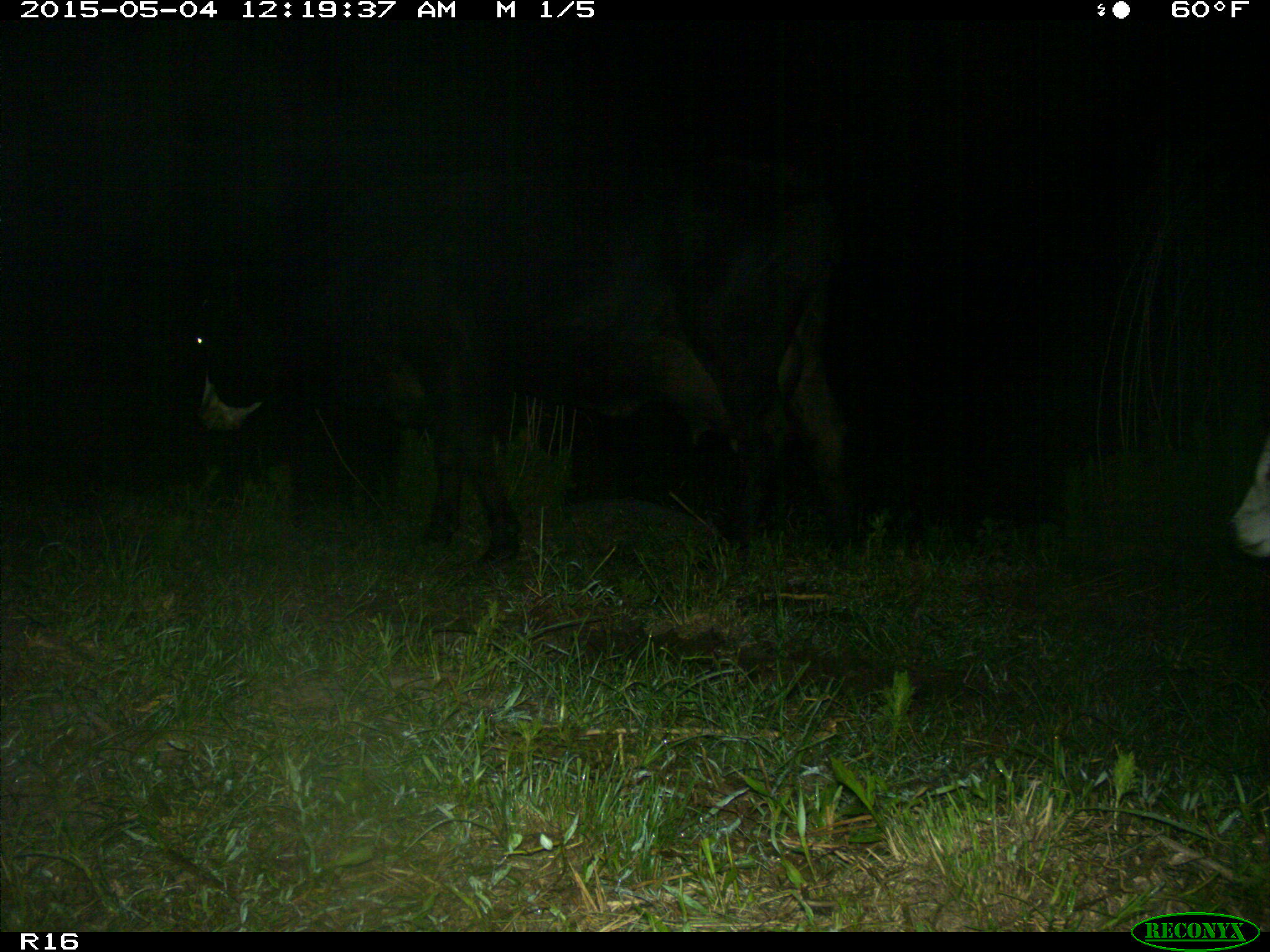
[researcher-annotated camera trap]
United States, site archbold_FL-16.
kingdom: Animalia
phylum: Chordata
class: Mammalia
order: Artiodactyla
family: Bovidae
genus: Bos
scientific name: Bos taurus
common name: domestic cow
Bos taurus (domestic cow).